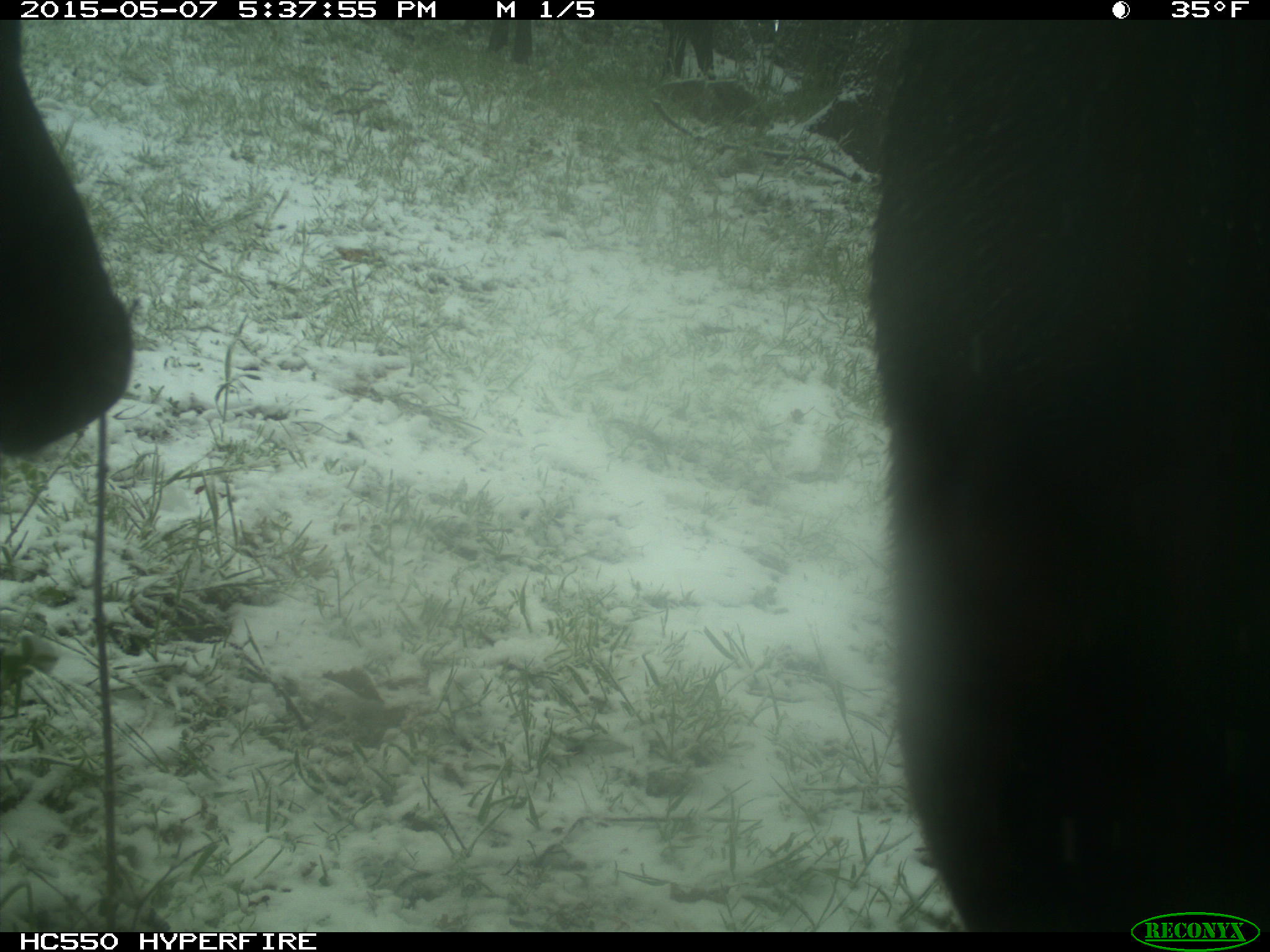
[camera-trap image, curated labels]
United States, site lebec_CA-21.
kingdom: Animalia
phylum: Chordata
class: Mammalia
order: Artiodactyla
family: Bovidae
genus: Bos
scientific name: Bos taurus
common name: domestic cow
Bos taurus (domestic cow).